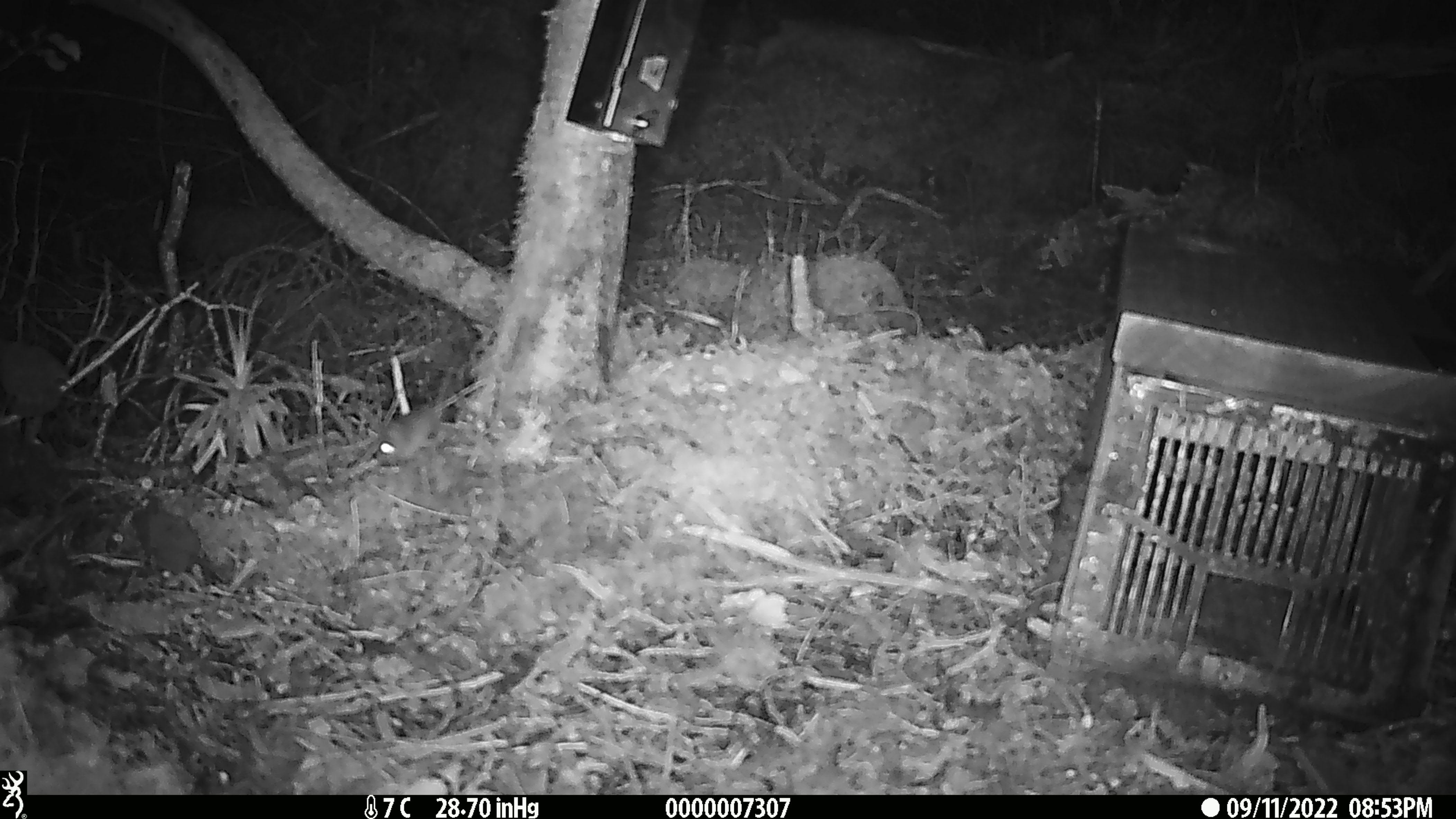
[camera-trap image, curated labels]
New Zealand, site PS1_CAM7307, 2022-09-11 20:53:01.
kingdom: Animalia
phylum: Chordata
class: Mammalia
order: Rodentia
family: Muridae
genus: Mus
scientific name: Mus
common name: mouse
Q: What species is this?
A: Mouse (Mus).